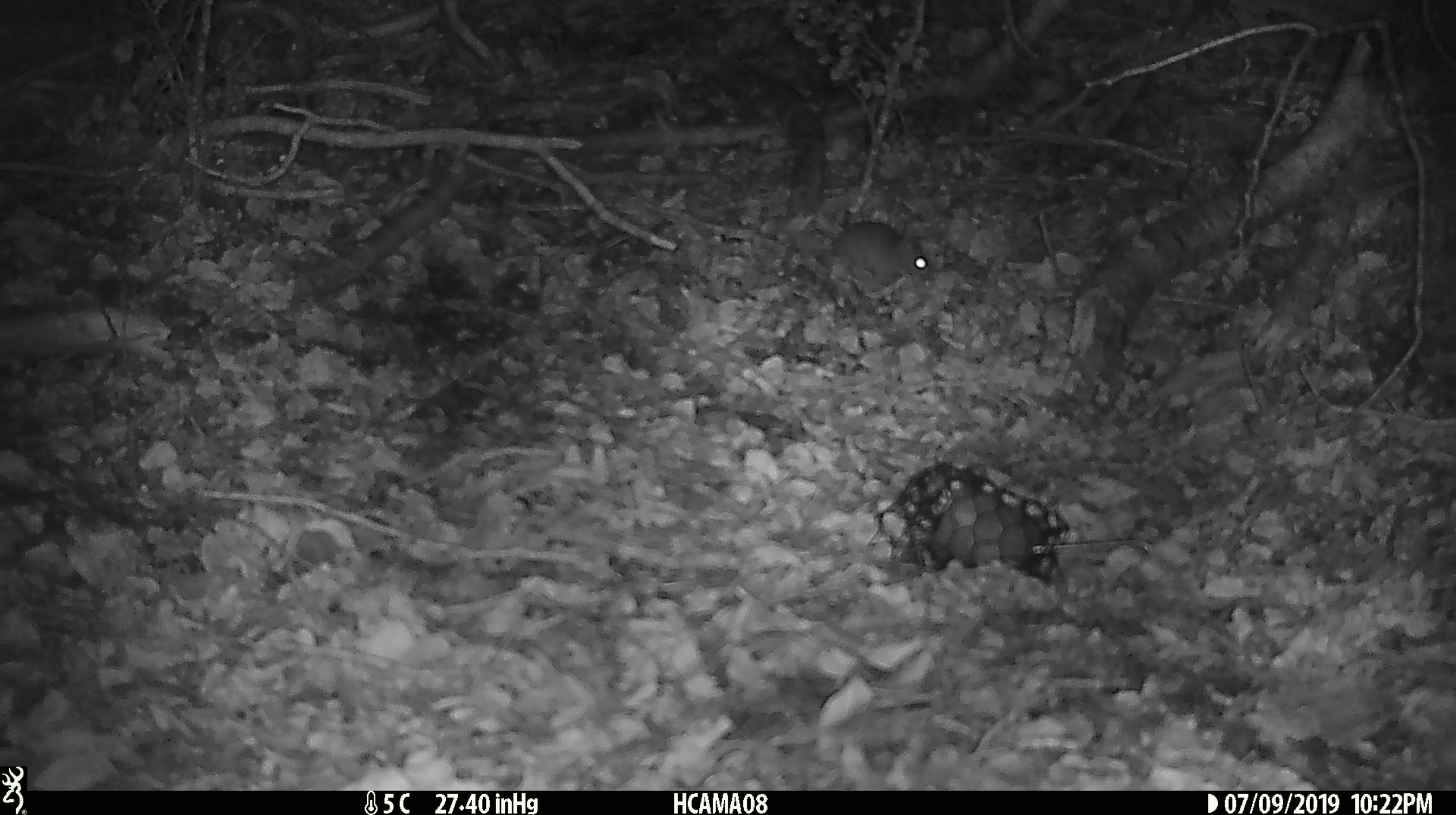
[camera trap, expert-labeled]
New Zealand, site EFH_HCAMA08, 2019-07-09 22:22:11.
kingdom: Animalia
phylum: Chordata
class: Mammalia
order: Rodentia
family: Muridae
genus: Mus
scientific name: Mus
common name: mouse